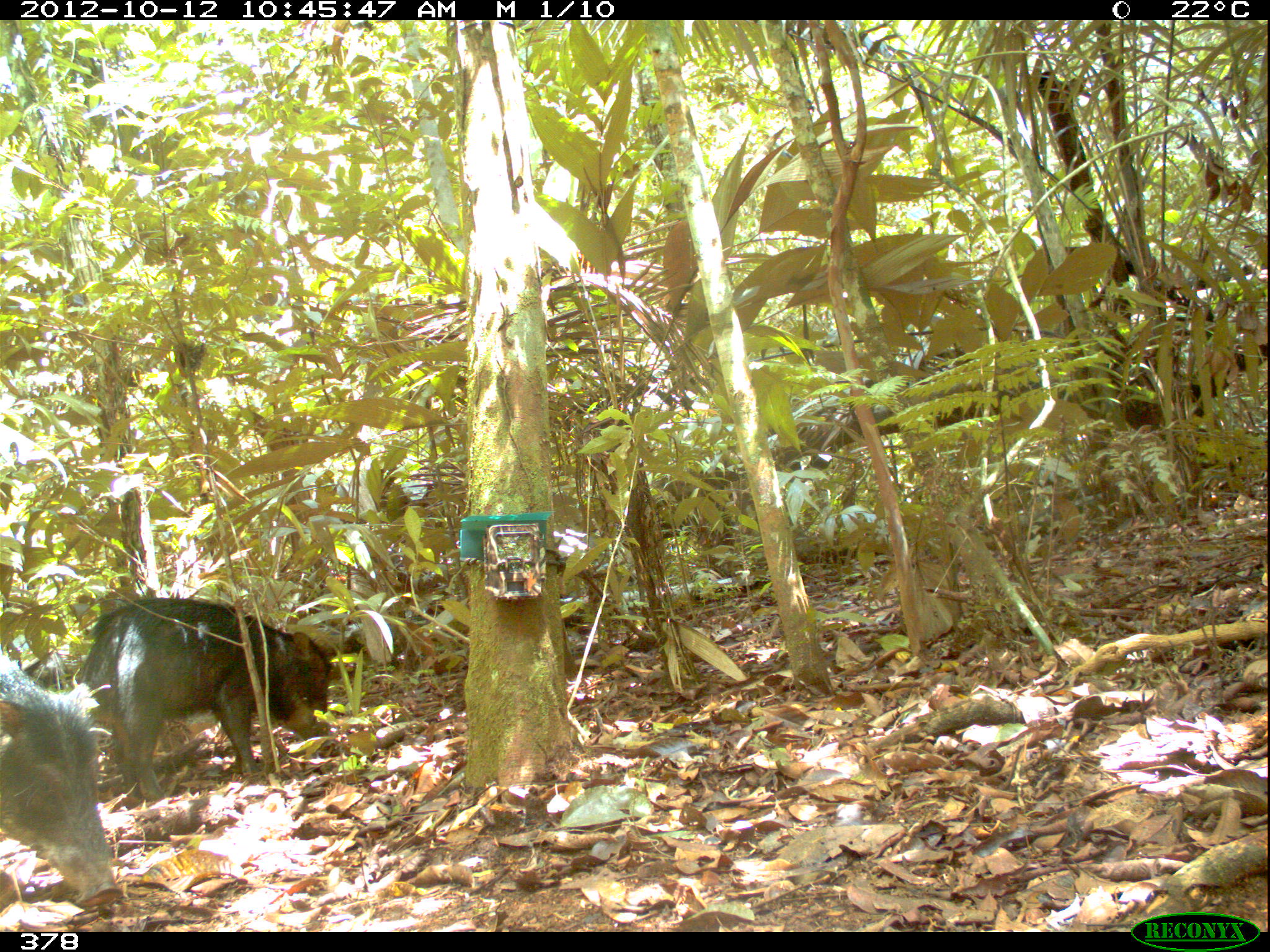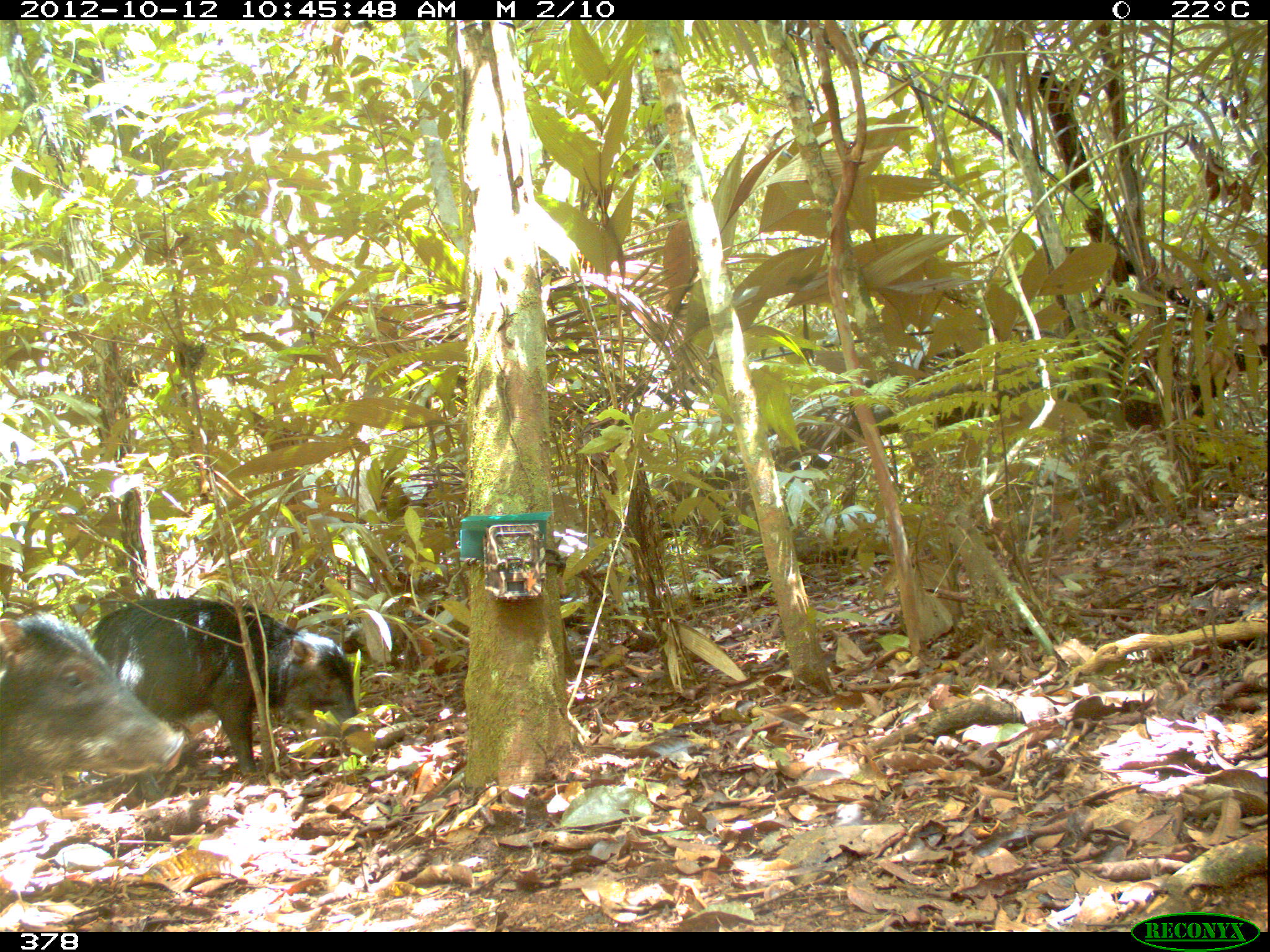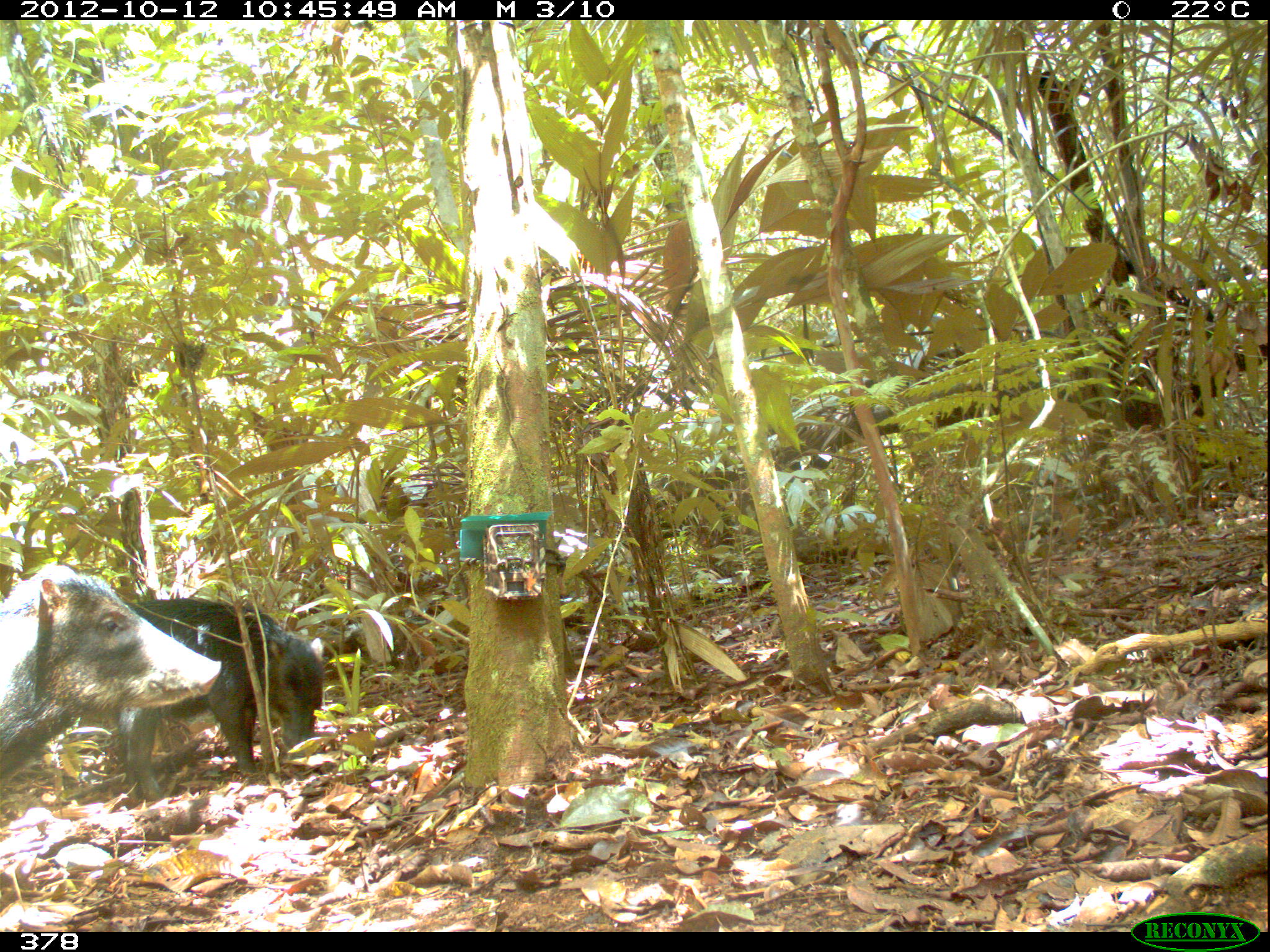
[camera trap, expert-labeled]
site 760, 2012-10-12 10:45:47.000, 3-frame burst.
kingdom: Animalia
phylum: Chordata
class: Mammalia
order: Artiodactyla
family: Tayassuidae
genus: Tayassu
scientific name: Tayassu pecari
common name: white-lipped peccary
Tayassu pecari (white-lipped peccary).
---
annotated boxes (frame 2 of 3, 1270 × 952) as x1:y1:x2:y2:
tayassu pecari: 90:597:372:809; 0:612:181:789